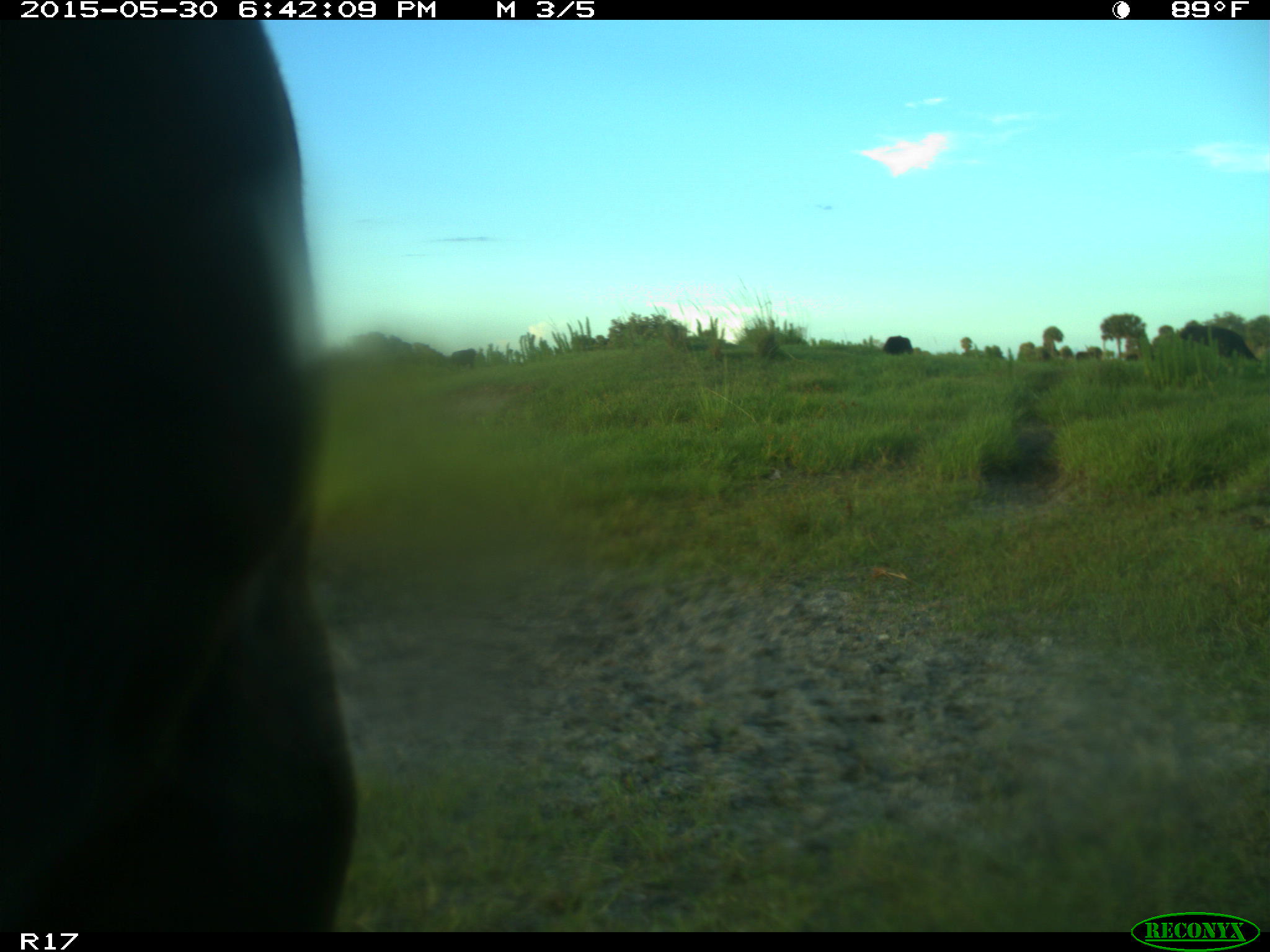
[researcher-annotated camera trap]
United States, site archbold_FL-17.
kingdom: Animalia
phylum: Chordata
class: Mammalia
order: Artiodactyla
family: Bovidae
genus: Bos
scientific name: Bos taurus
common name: domestic cow